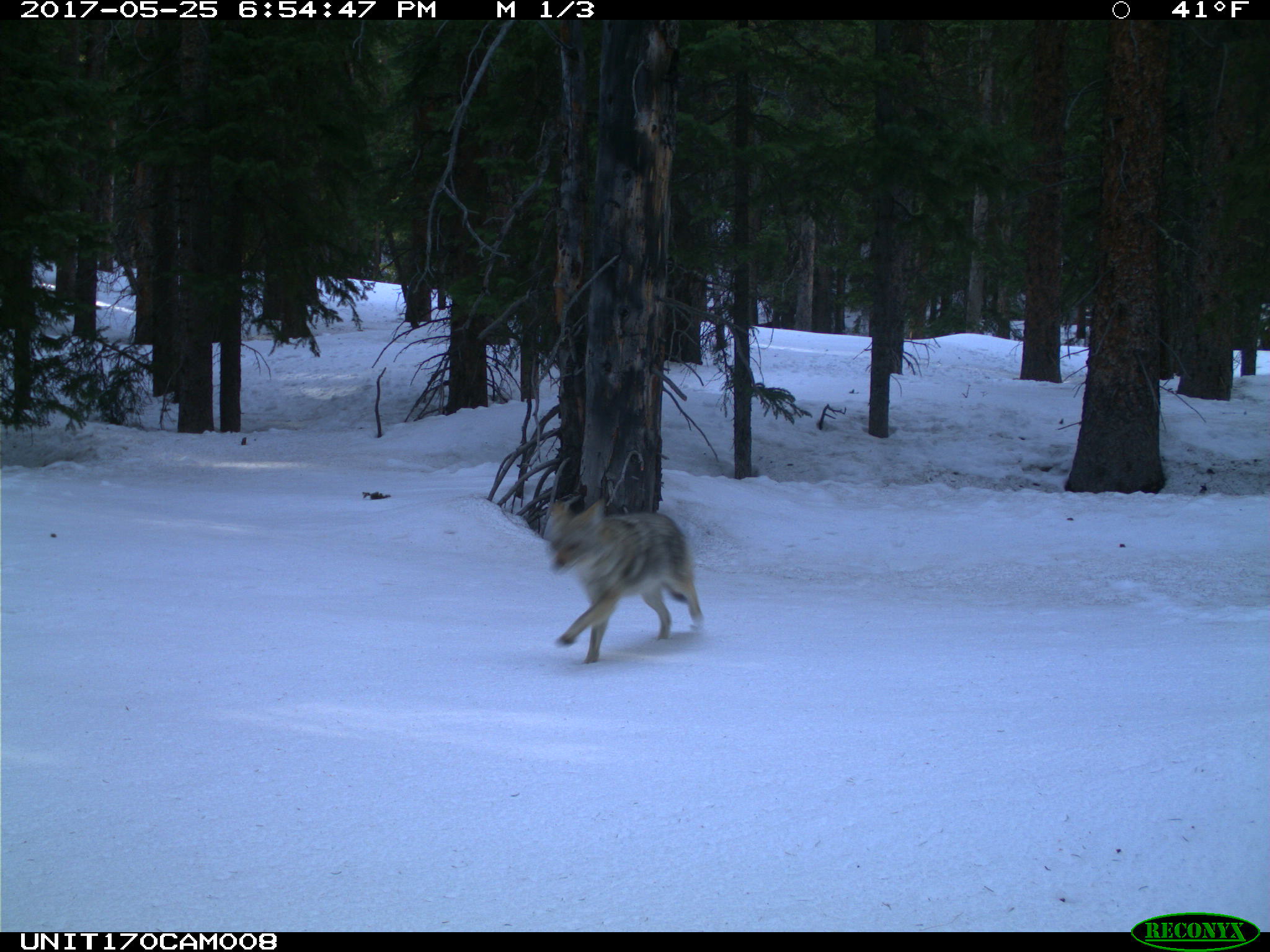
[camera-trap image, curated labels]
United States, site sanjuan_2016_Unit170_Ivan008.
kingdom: Animalia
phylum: Chordata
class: Mammalia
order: Carnivora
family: Canidae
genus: Canis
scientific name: Canis latrans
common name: coyote